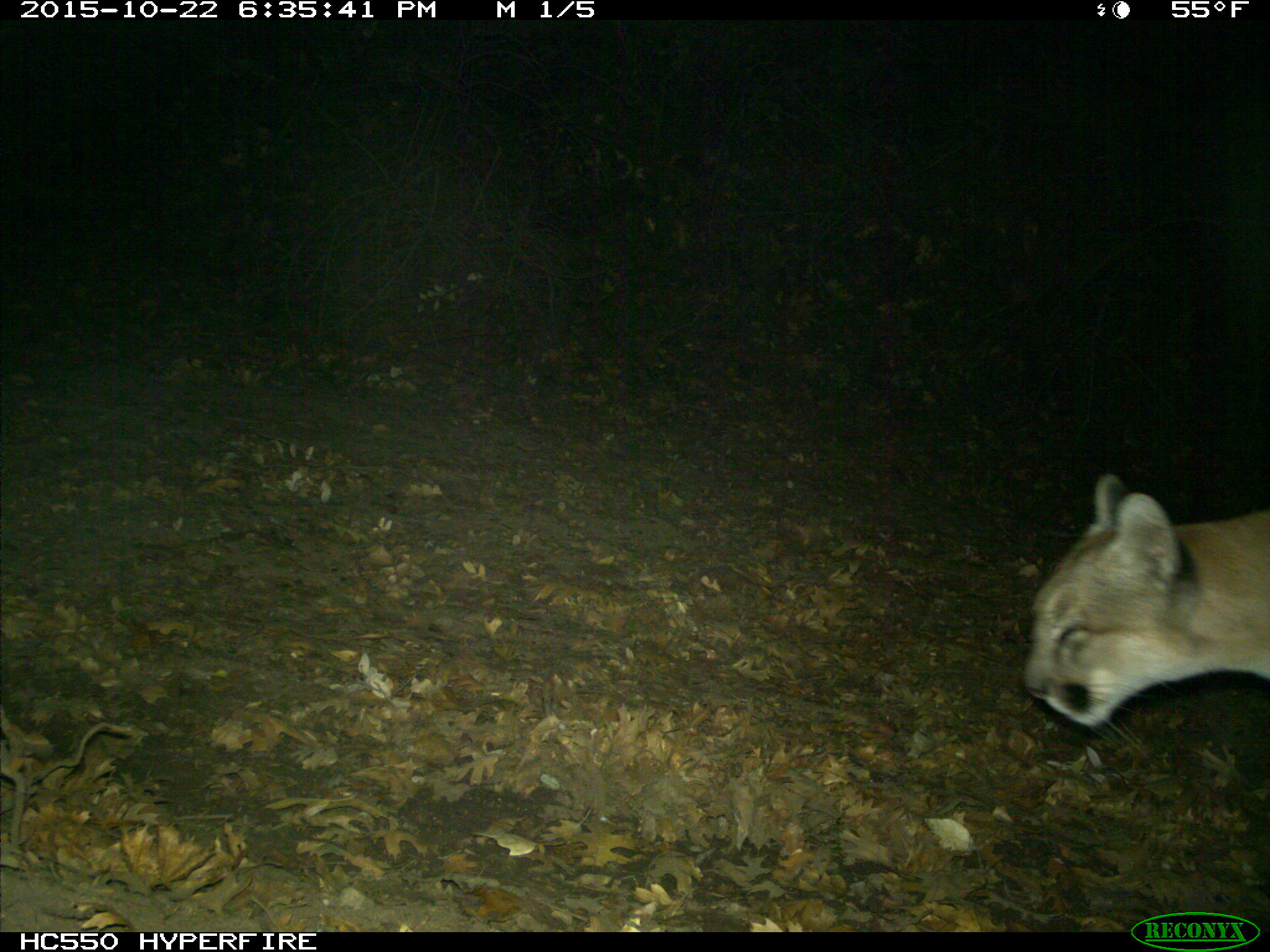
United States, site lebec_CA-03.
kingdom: Animalia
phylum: Chordata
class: Mammalia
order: Carnivora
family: Felidae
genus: Puma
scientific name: Puma concolor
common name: mountain lion